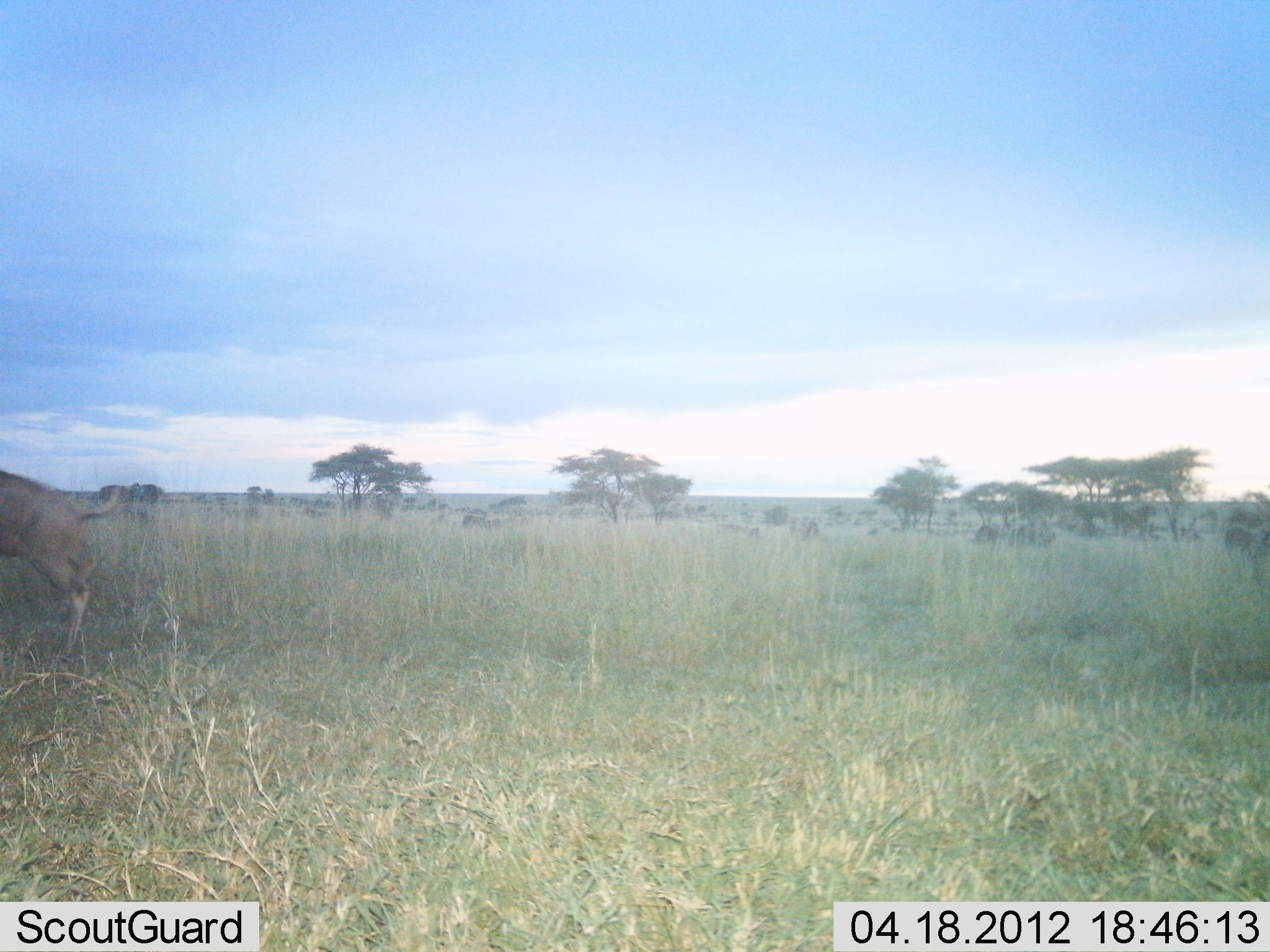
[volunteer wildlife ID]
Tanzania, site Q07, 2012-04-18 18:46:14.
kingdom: Animalia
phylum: Chordata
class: Mammalia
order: Artiodactyla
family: Bovidae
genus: Connochaetes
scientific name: Connochaetes taurinus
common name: blue wildebeest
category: wildebeest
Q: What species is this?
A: Wildebeest (blue wildebeest) (Connochaetes taurinus).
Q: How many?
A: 1.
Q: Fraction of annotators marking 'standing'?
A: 29%.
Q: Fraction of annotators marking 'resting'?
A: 0%.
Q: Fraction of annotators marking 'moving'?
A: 86%.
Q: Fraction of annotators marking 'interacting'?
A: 0%.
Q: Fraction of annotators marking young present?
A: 14%.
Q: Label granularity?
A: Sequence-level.